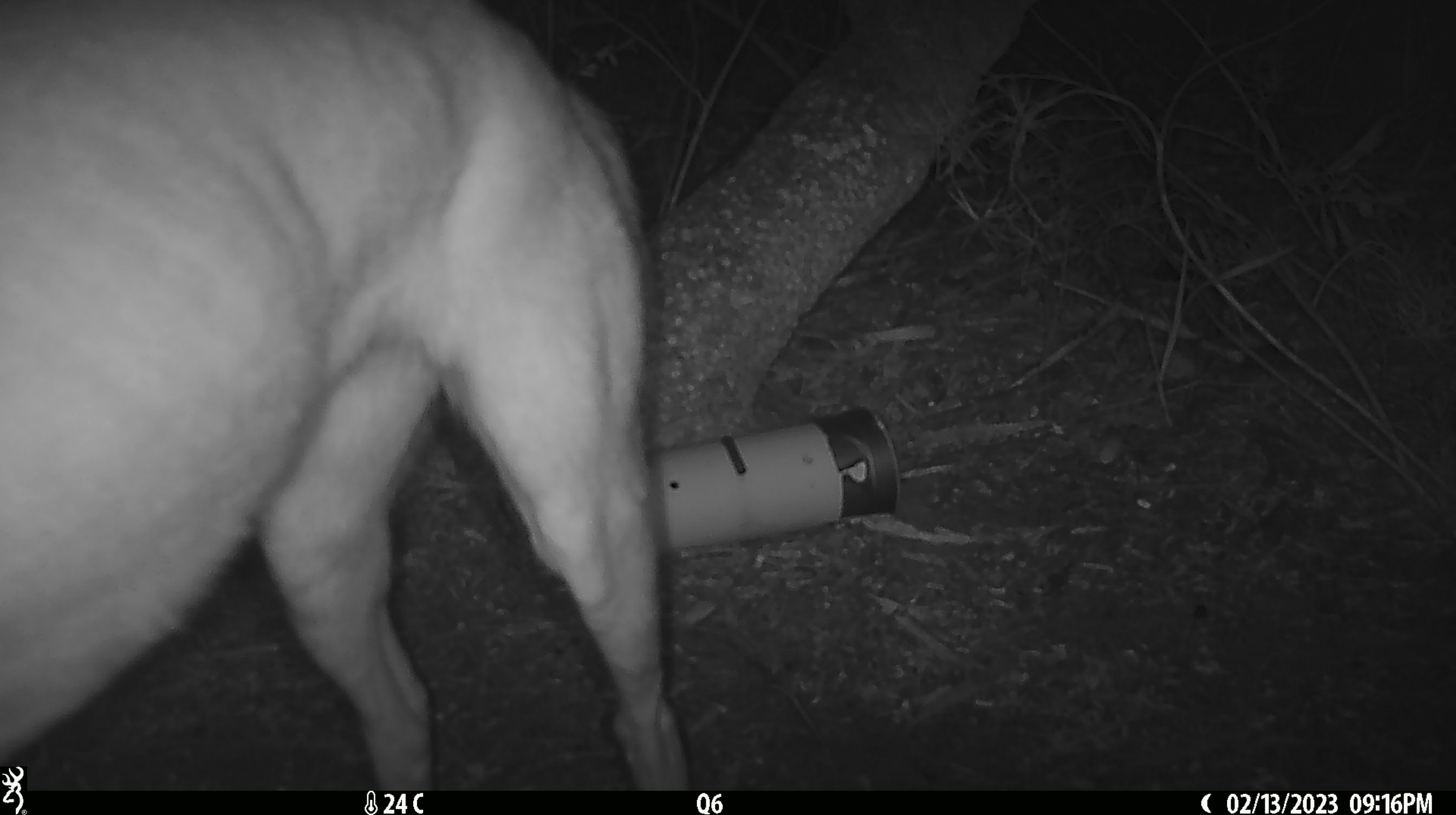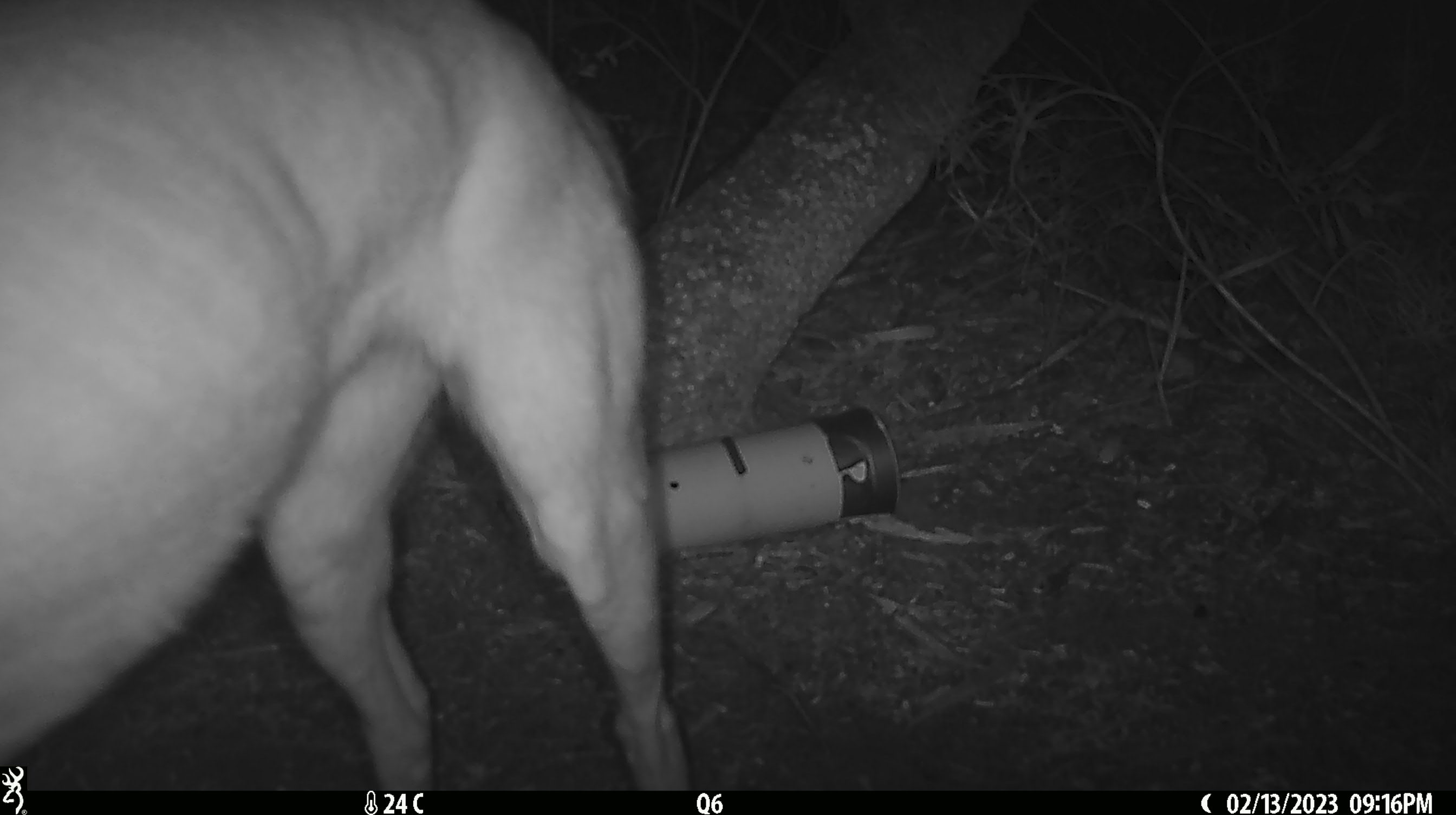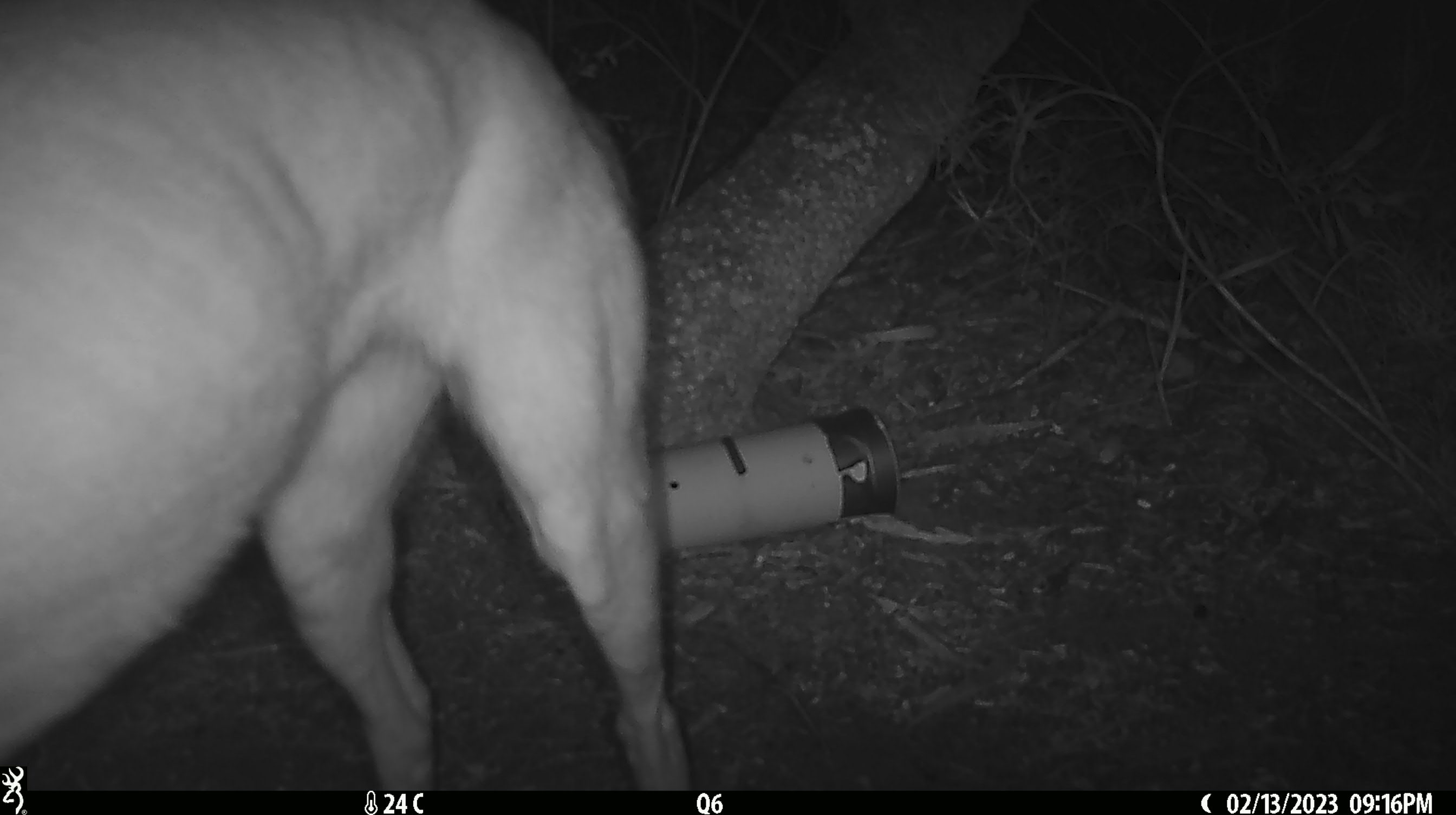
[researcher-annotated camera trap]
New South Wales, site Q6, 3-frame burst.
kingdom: Animalia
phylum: Chordata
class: Mammalia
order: Carnivora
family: Canidae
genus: Canis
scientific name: Canis familiaris dingo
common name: dingo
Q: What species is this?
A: Dingo (Canis familiaris dingo).